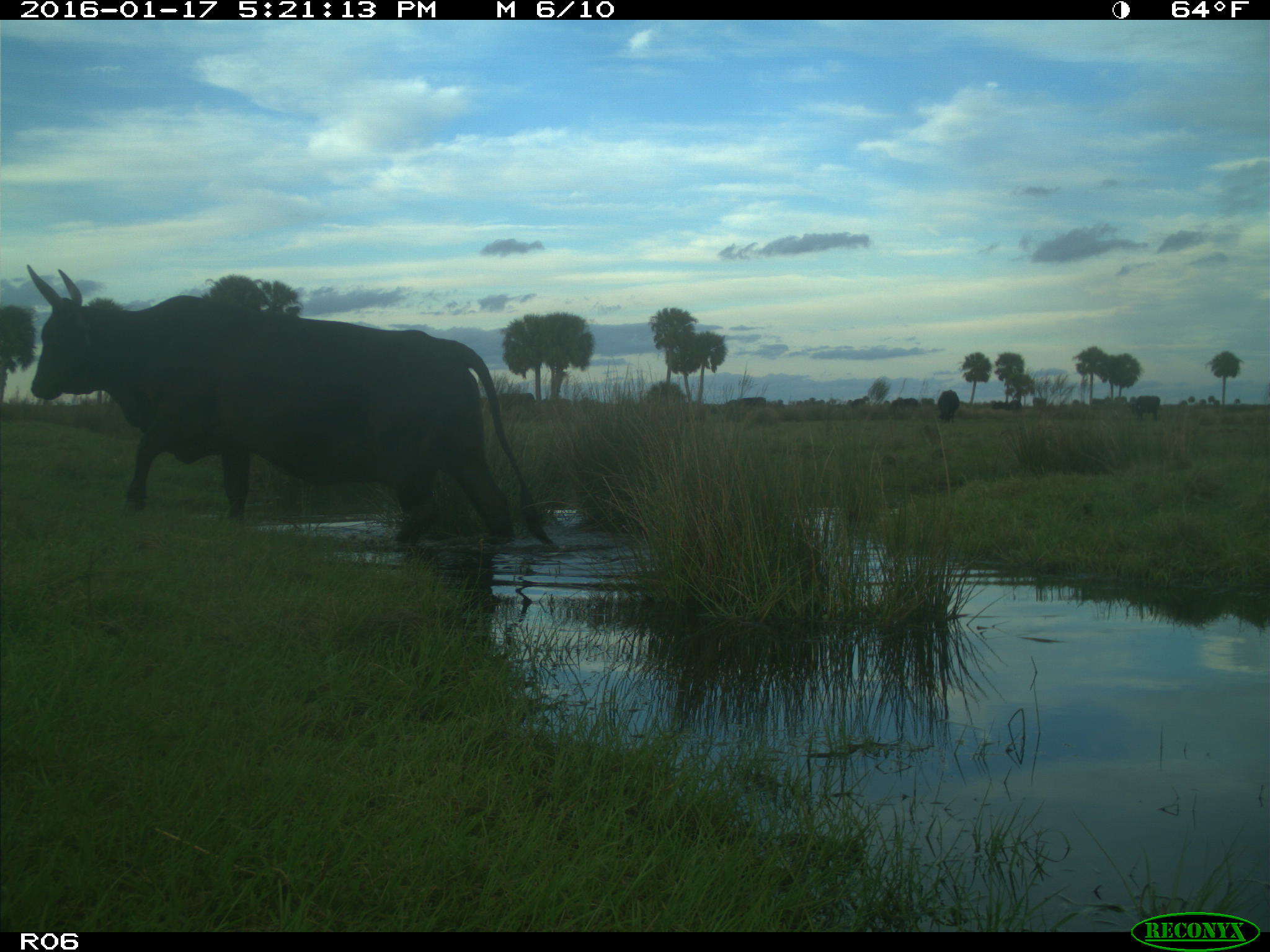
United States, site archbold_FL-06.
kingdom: Animalia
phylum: Chordata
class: Mammalia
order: Artiodactyla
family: Bovidae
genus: Bos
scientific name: Bos taurus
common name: domestic cow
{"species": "Bos taurus (domestic cow)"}